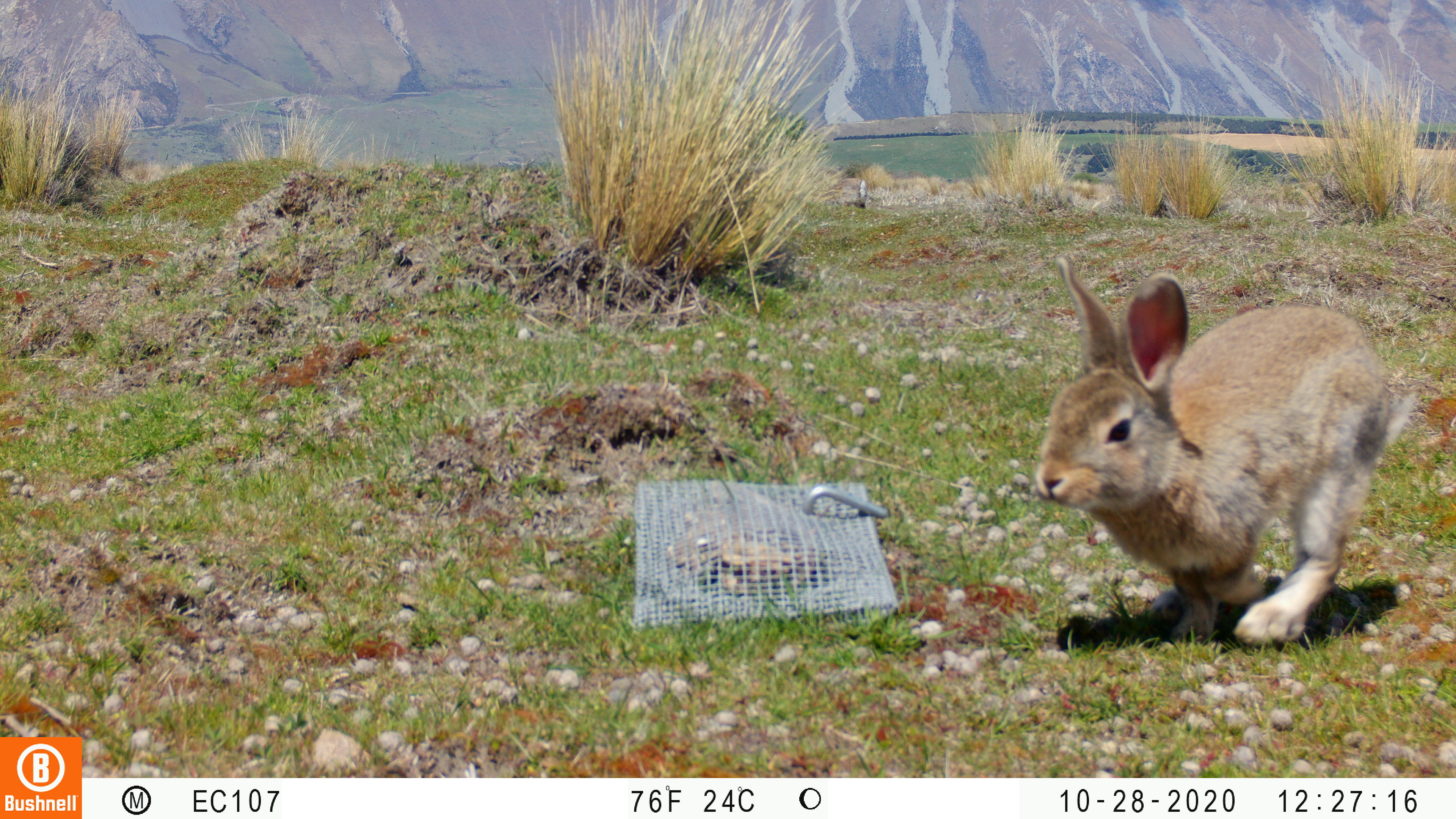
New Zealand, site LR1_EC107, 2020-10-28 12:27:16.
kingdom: Animalia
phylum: Chordata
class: Mammalia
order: Lagomorpha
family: Leporidae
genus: Oryctolagus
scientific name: Oryctolagus cuniculus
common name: european rabbit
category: rabbit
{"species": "rabbit (european rabbit) (Oryctolagus cuniculus)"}